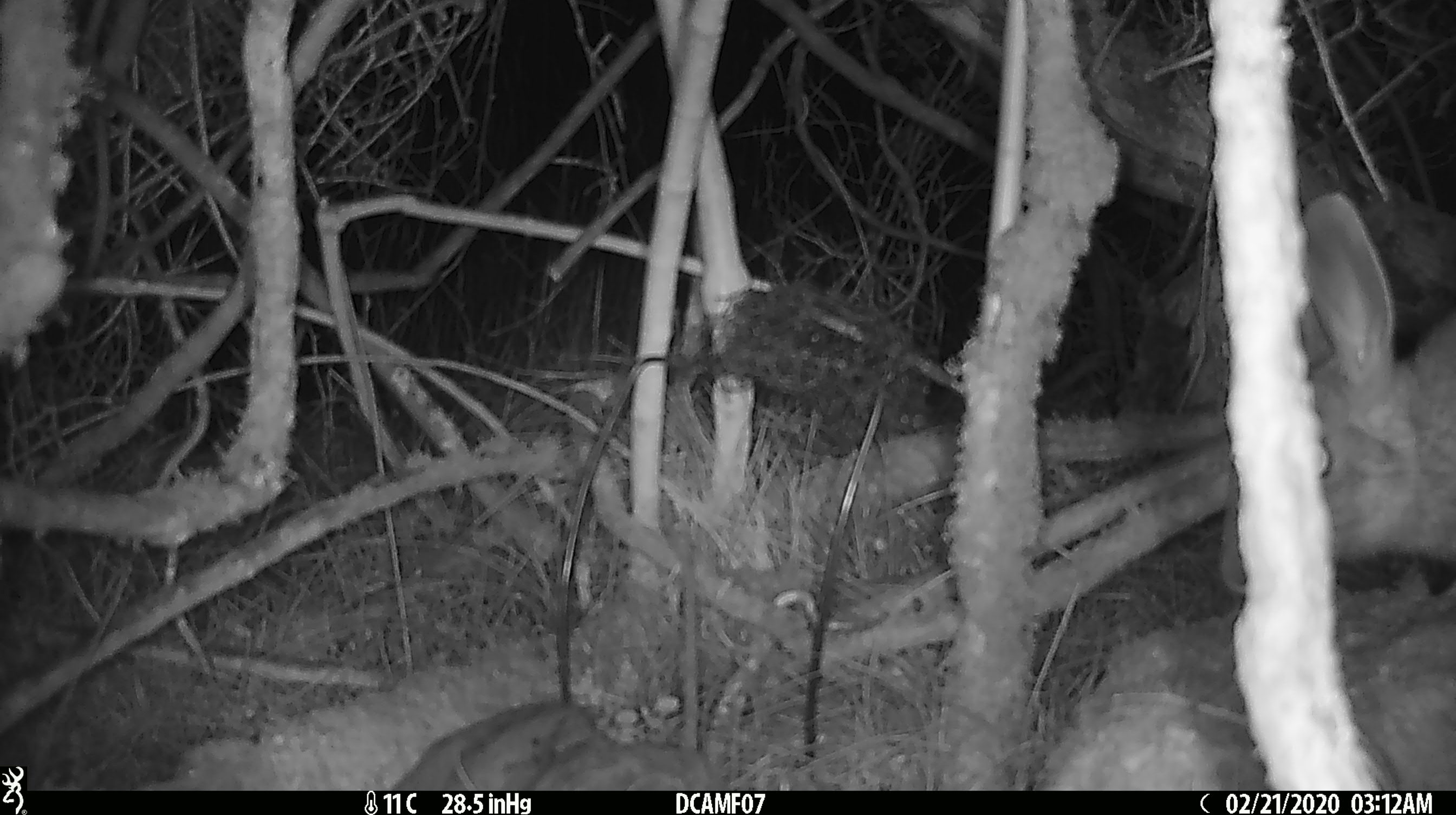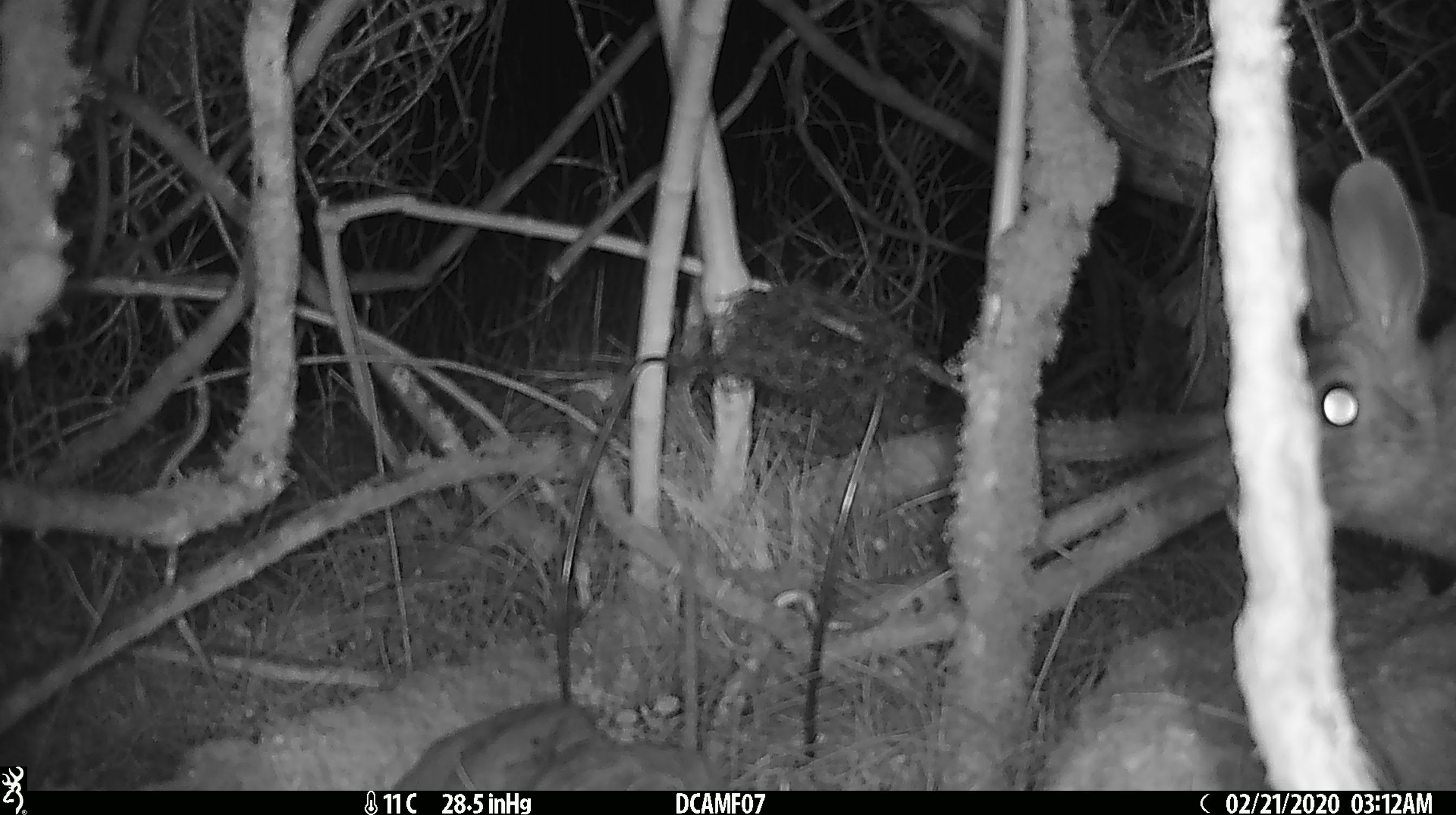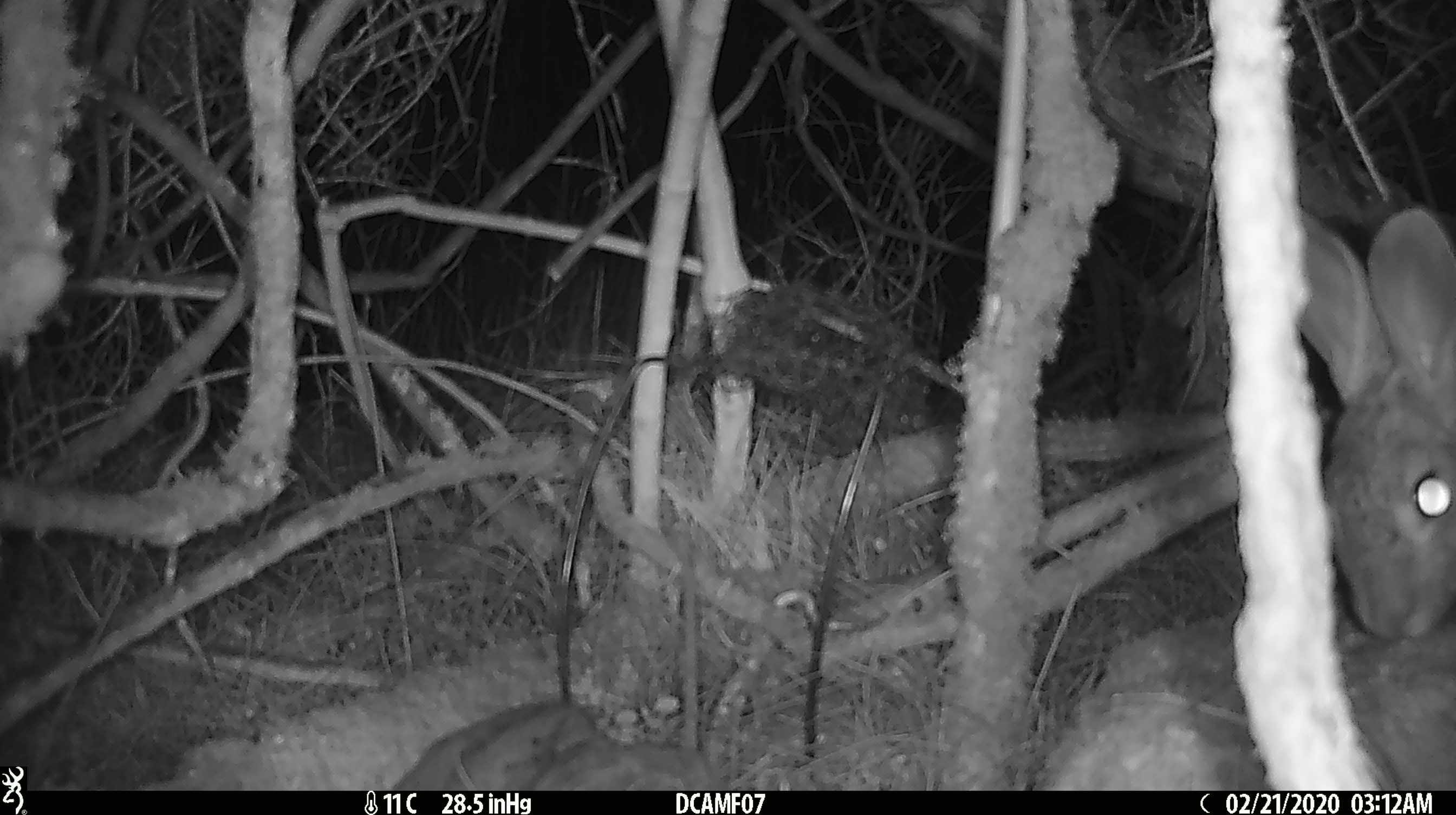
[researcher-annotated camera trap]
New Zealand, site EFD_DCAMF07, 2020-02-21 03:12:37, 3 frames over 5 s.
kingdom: Animalia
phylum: Chordata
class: Mammalia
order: Lagomorpha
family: Leporidae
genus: Oryctolagus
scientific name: Oryctolagus cuniculus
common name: european rabbit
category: rabbit